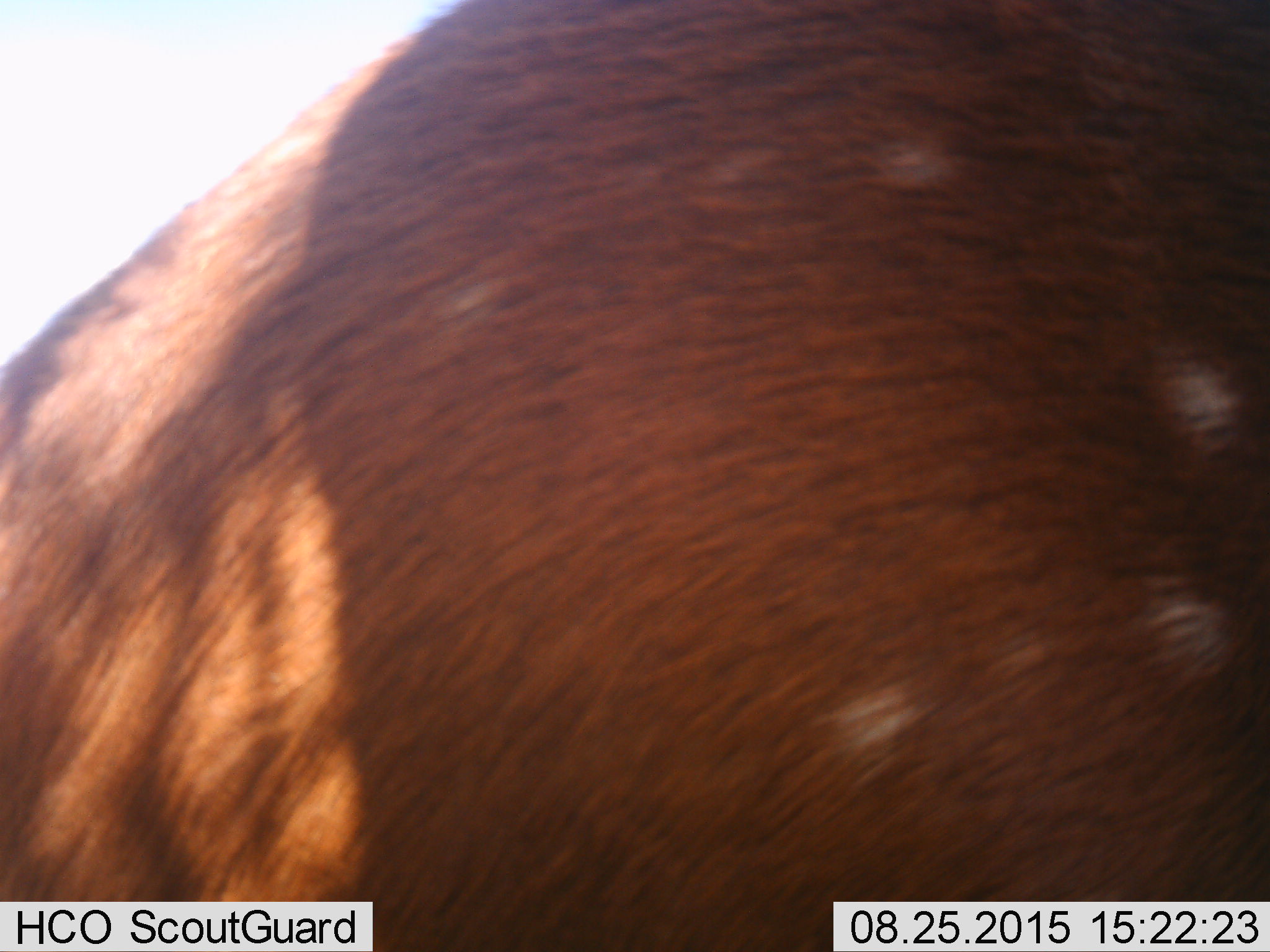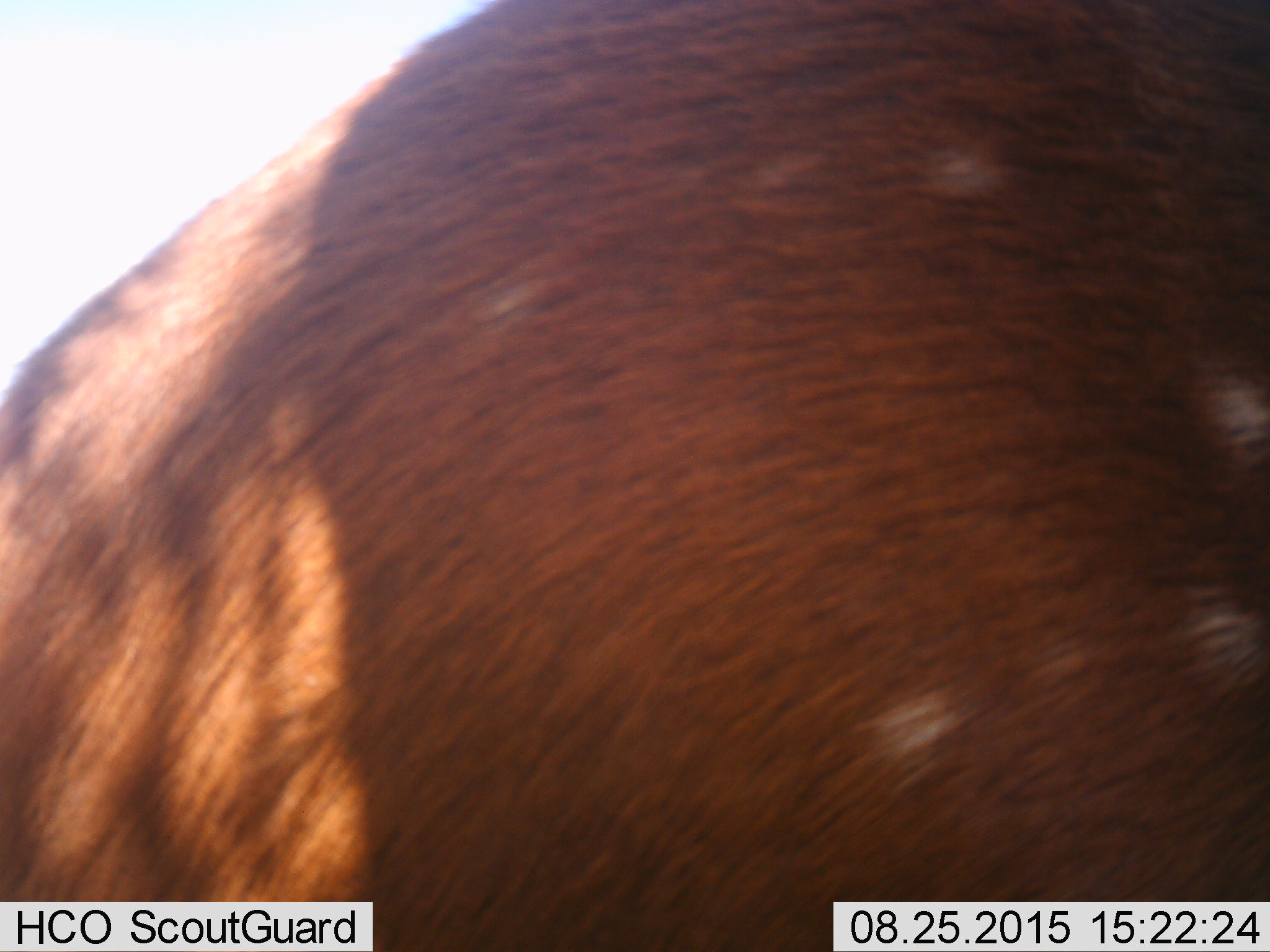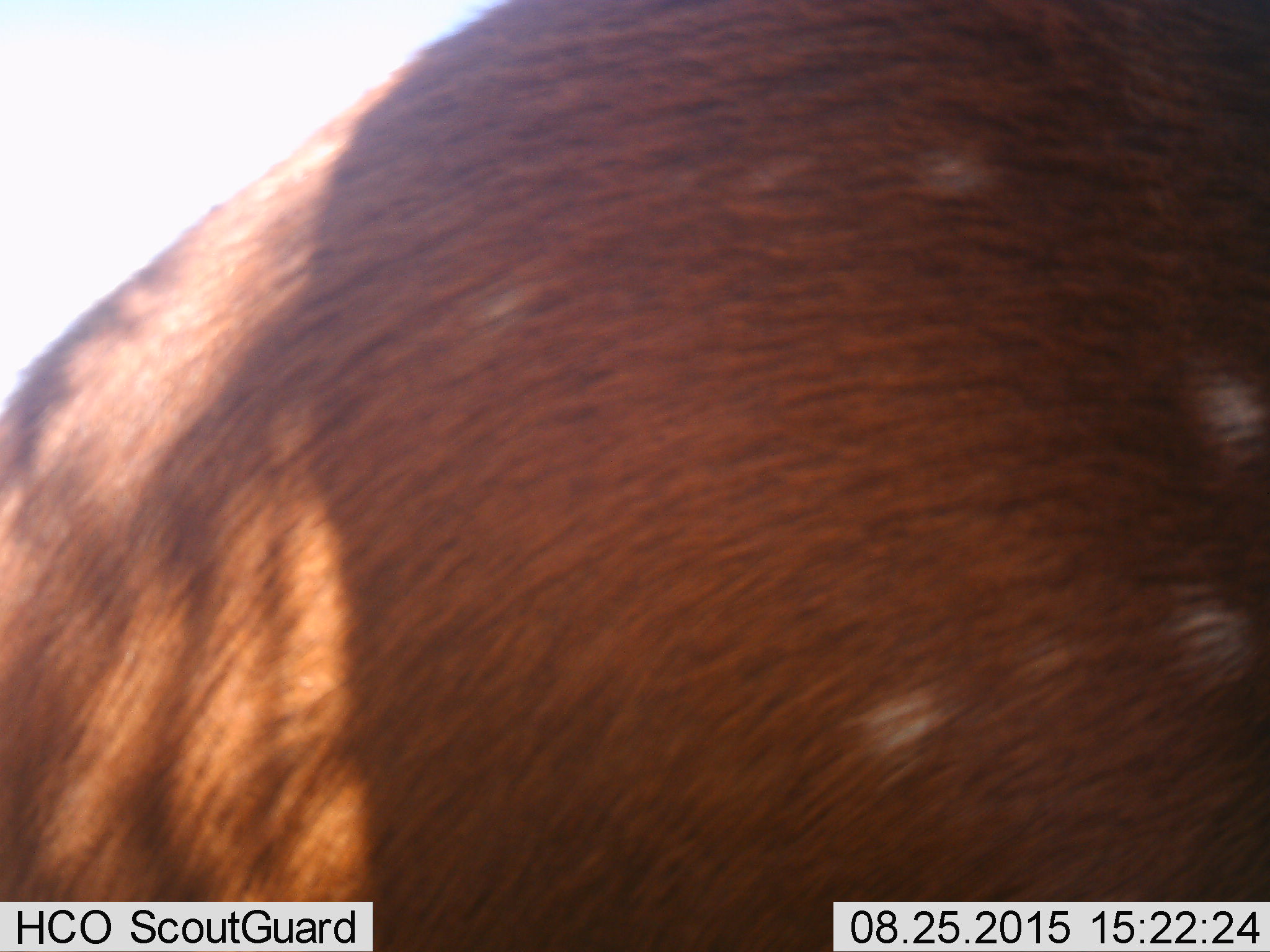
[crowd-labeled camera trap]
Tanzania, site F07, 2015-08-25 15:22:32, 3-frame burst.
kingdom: Animalia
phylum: Chordata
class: Mammalia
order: Artiodactyla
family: Bovidae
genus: Tragelaphus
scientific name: Tragelaphus scriptus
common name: bushbuck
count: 1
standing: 91%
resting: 0%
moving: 9%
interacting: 9%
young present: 0%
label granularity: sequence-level